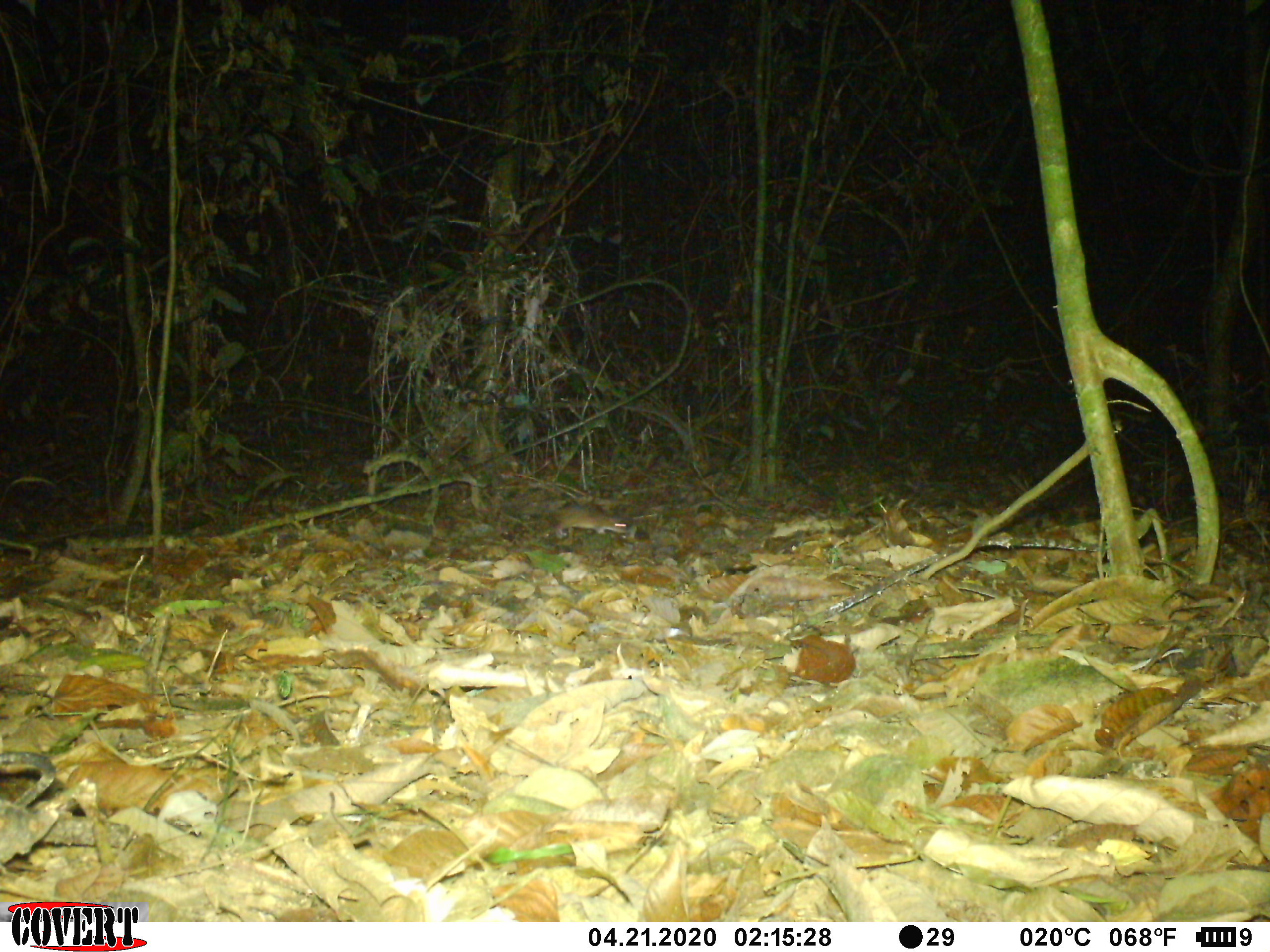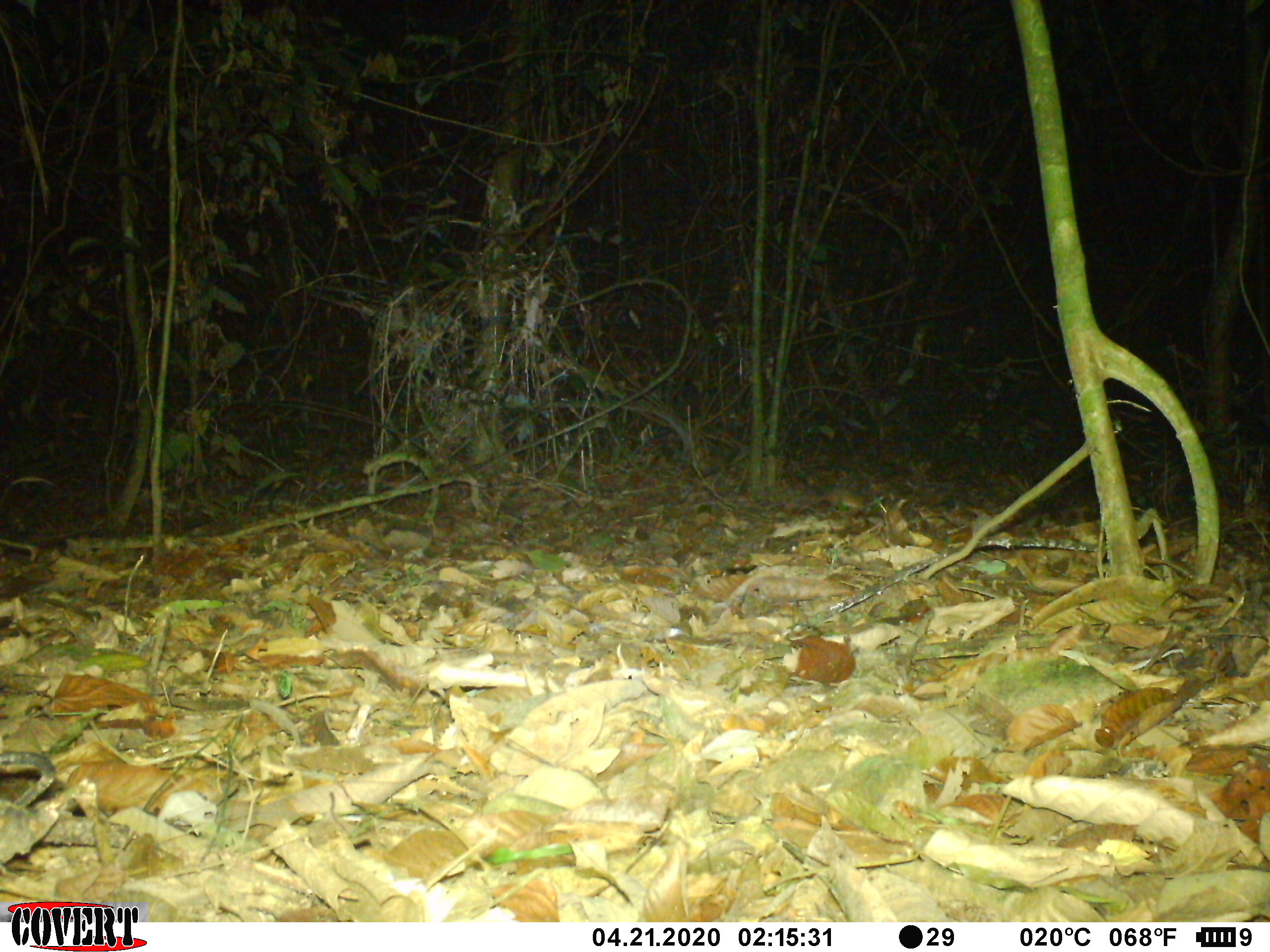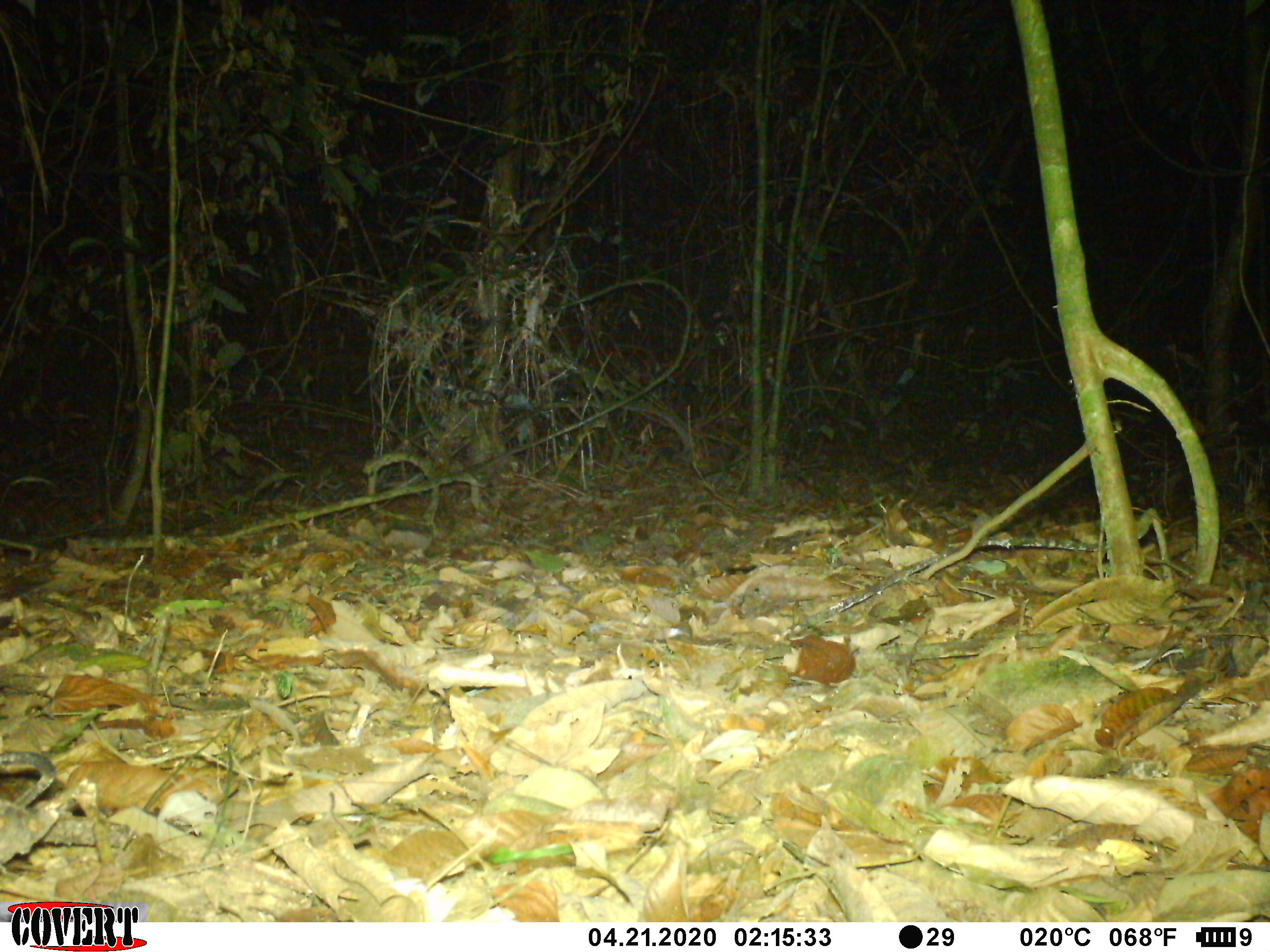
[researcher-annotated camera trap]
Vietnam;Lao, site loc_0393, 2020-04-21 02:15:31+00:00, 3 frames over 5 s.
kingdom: Animalia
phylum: Chordata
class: Mammalia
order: Rodentia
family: Muridae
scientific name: Muridae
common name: old-world mice and rats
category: unidentified murid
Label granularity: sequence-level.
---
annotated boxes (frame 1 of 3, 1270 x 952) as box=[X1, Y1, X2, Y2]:
unidentified murid: box=[521, 506, 627, 540]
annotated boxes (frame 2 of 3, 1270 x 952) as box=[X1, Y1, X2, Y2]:
unidentified murid: box=[797, 494, 867, 513]